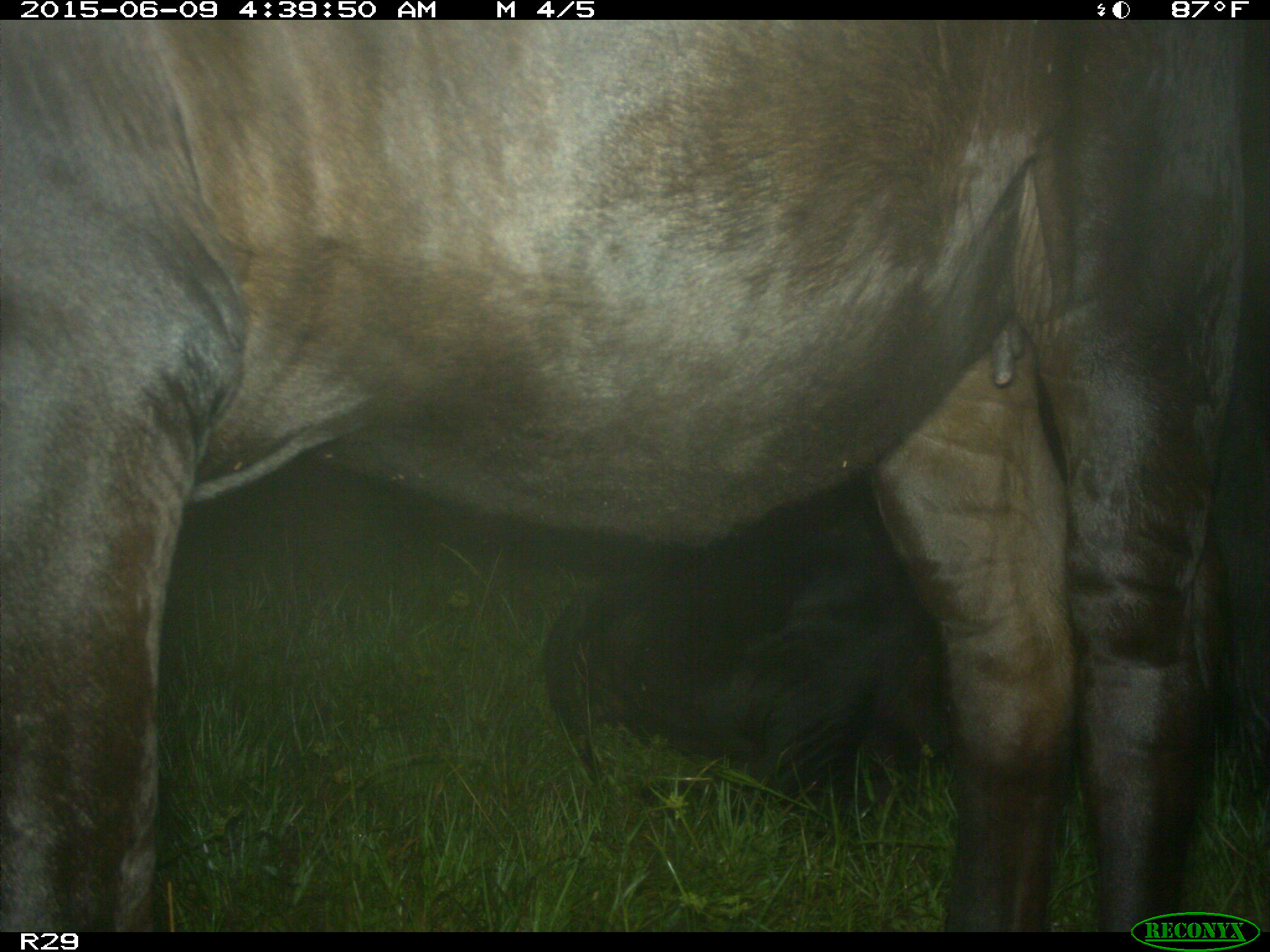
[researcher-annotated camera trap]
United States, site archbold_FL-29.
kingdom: Animalia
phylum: Chordata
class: Mammalia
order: Artiodactyla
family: Bovidae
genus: Bos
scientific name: Bos taurus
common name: domestic cow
Bos taurus (domestic cow).